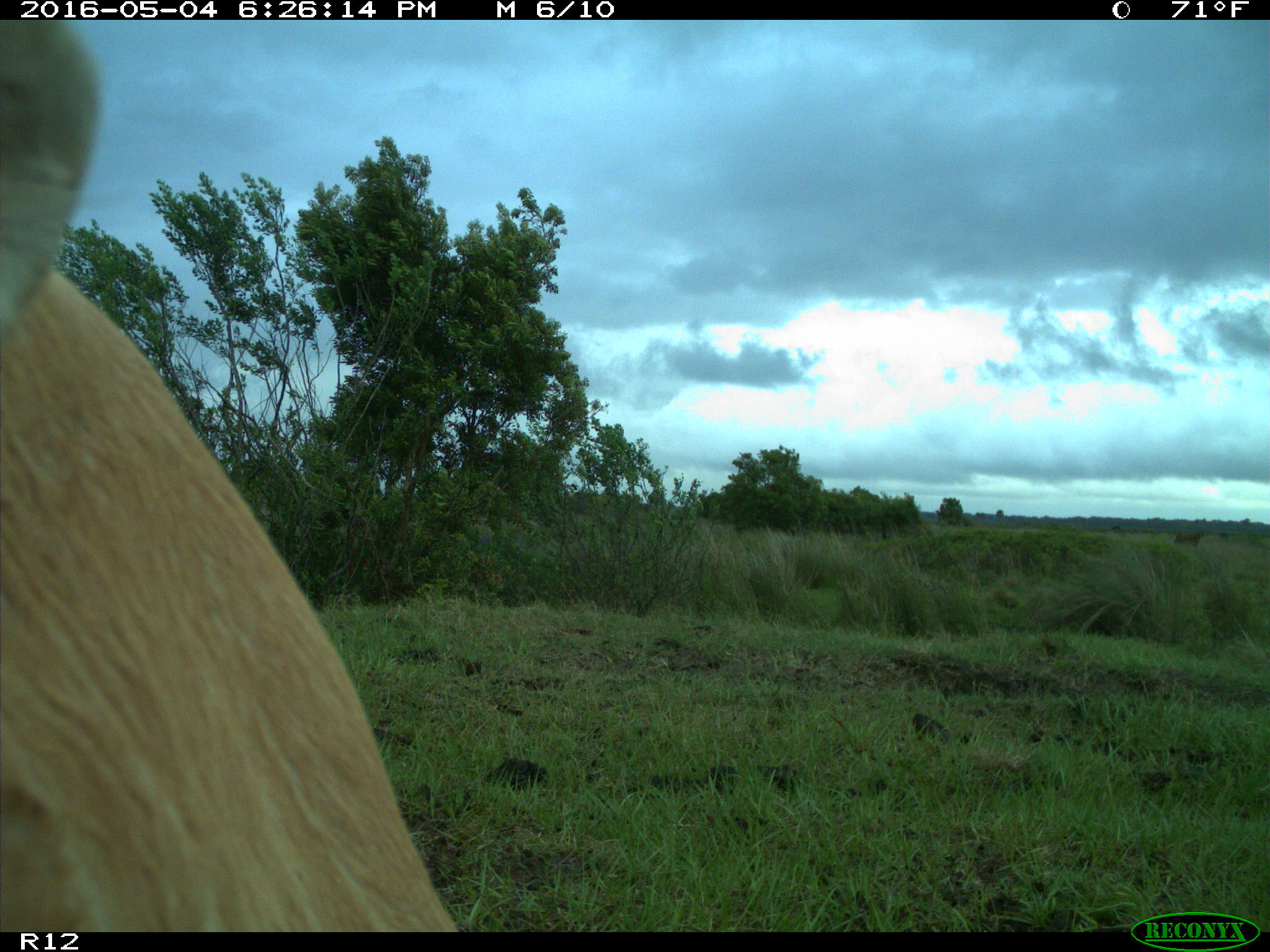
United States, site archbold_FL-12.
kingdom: Animalia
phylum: Chordata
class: Mammalia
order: Artiodactyla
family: Bovidae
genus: Bos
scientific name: Bos taurus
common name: domestic cow